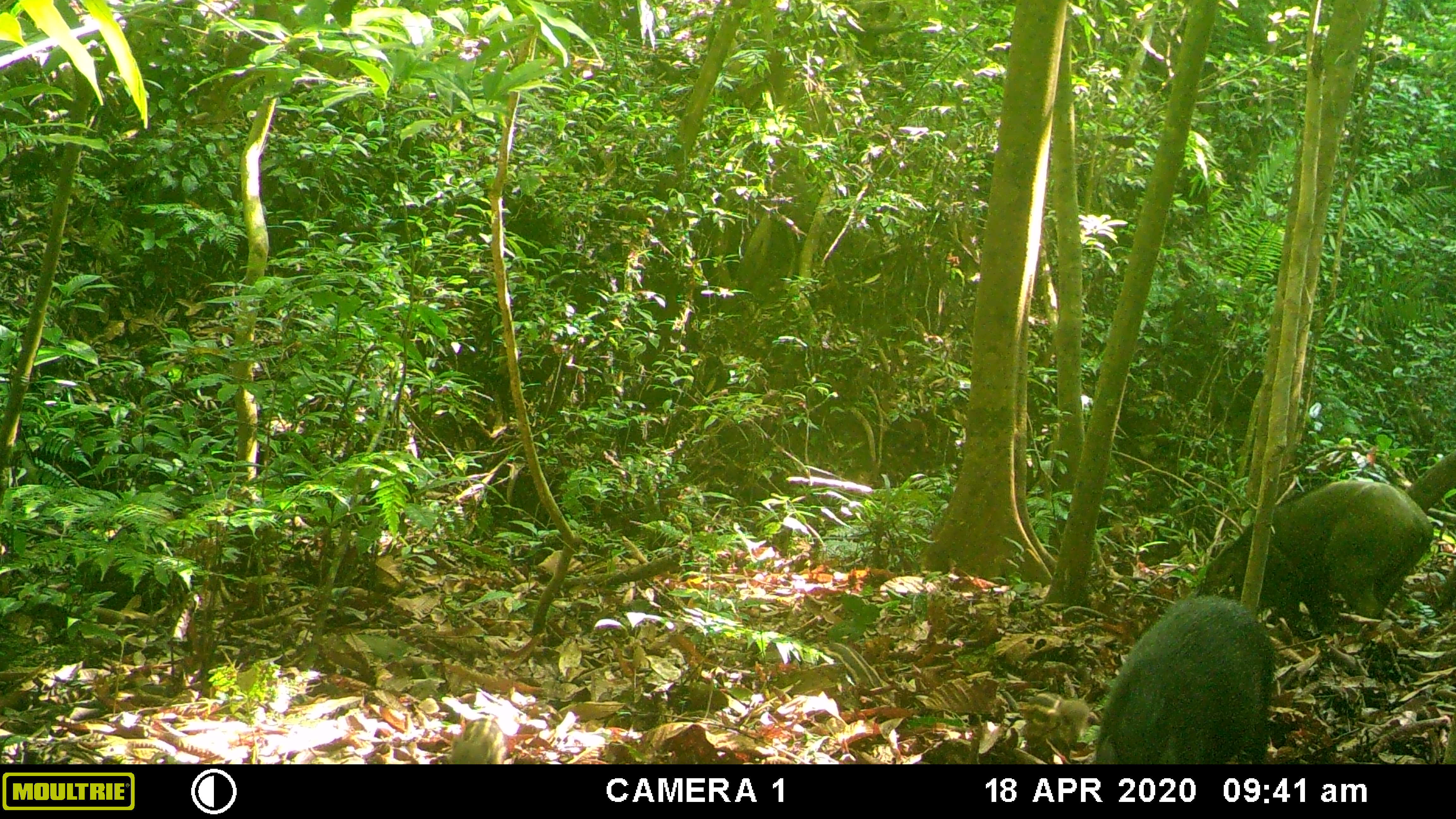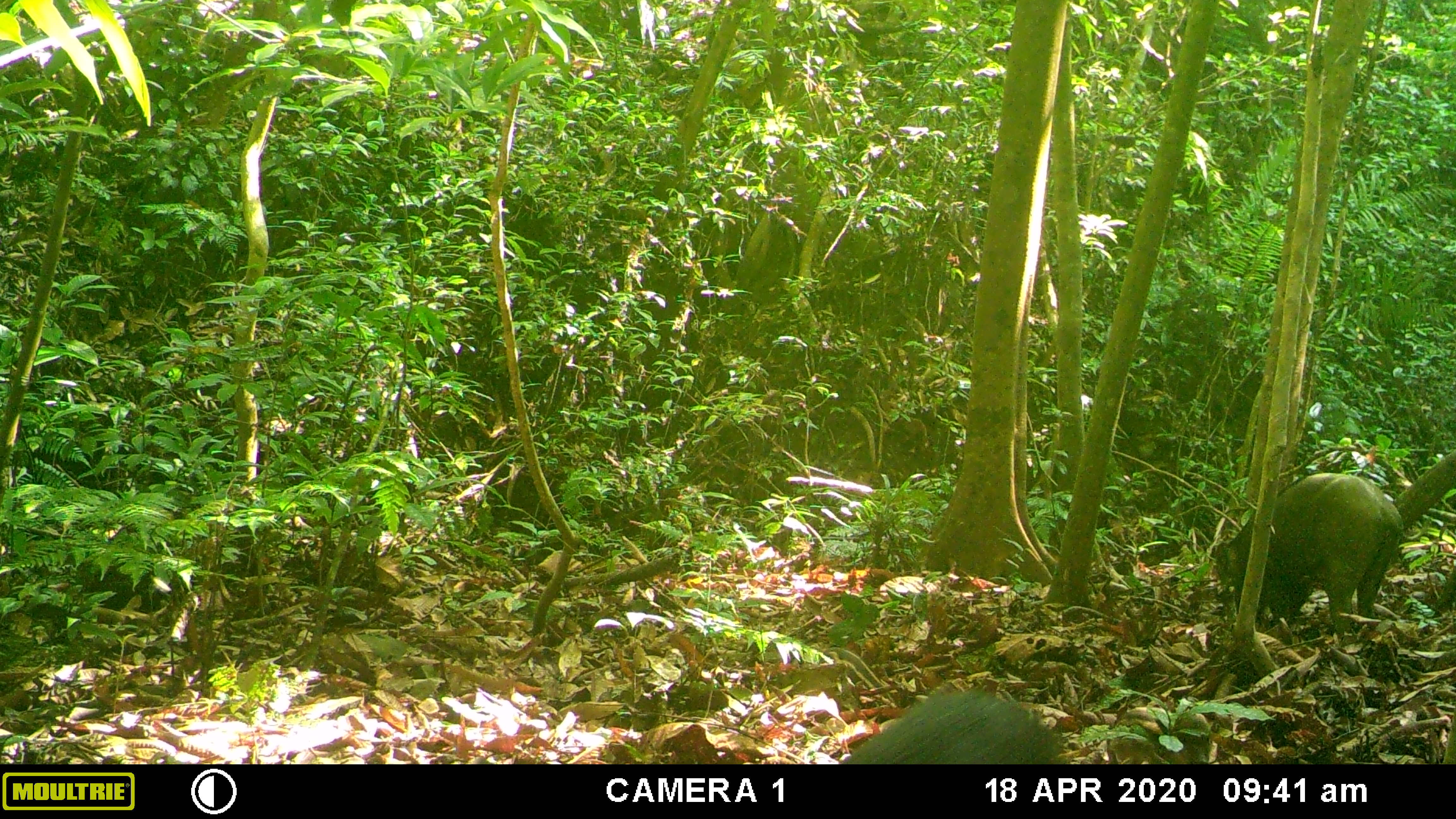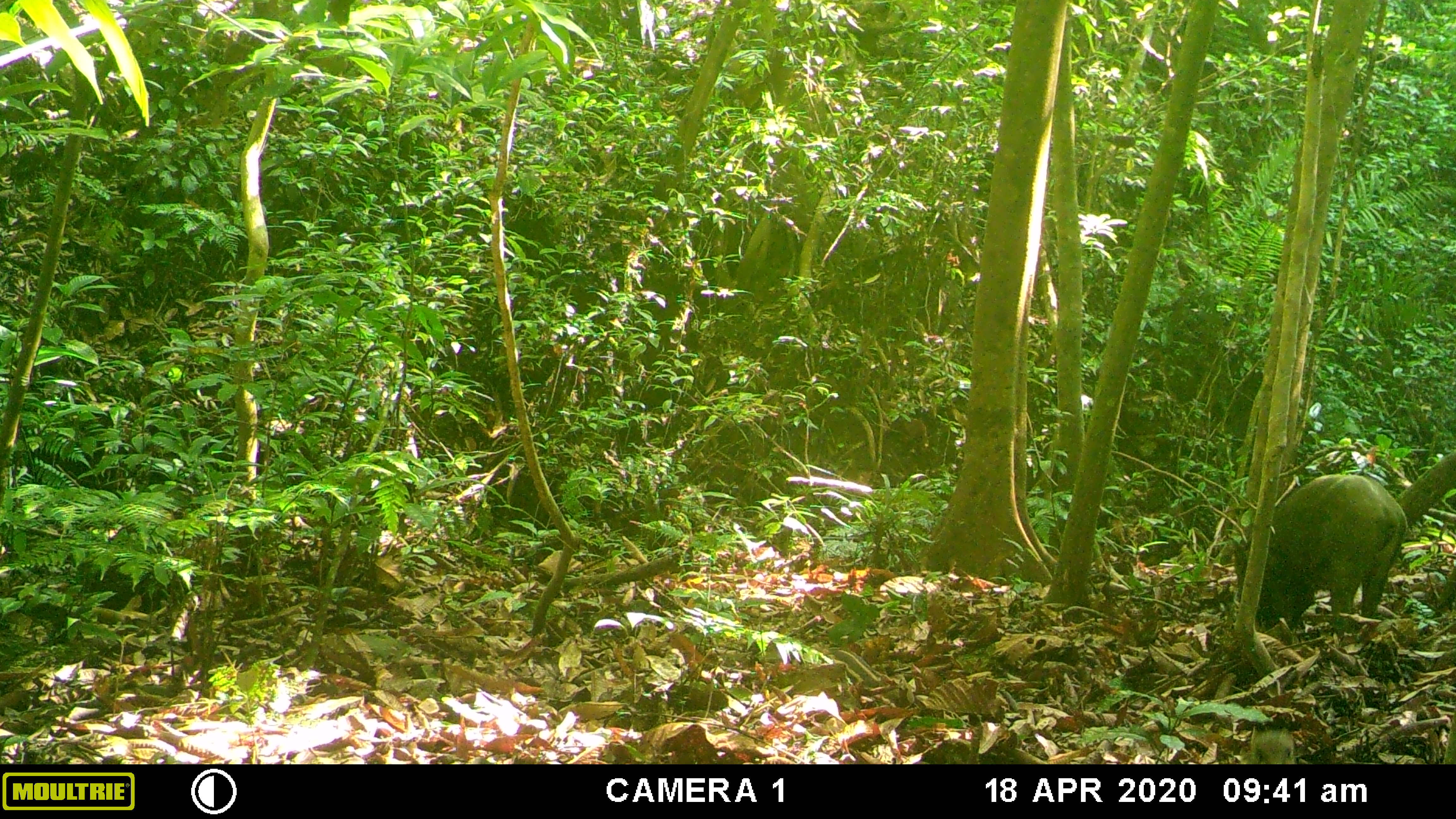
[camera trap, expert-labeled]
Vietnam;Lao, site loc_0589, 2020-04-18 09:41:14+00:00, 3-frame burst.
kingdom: Animalia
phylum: Chordata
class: Mammalia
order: Artiodactyla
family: Suidae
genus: Sus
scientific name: Sus scrofa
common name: eurasian wild pig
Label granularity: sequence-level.